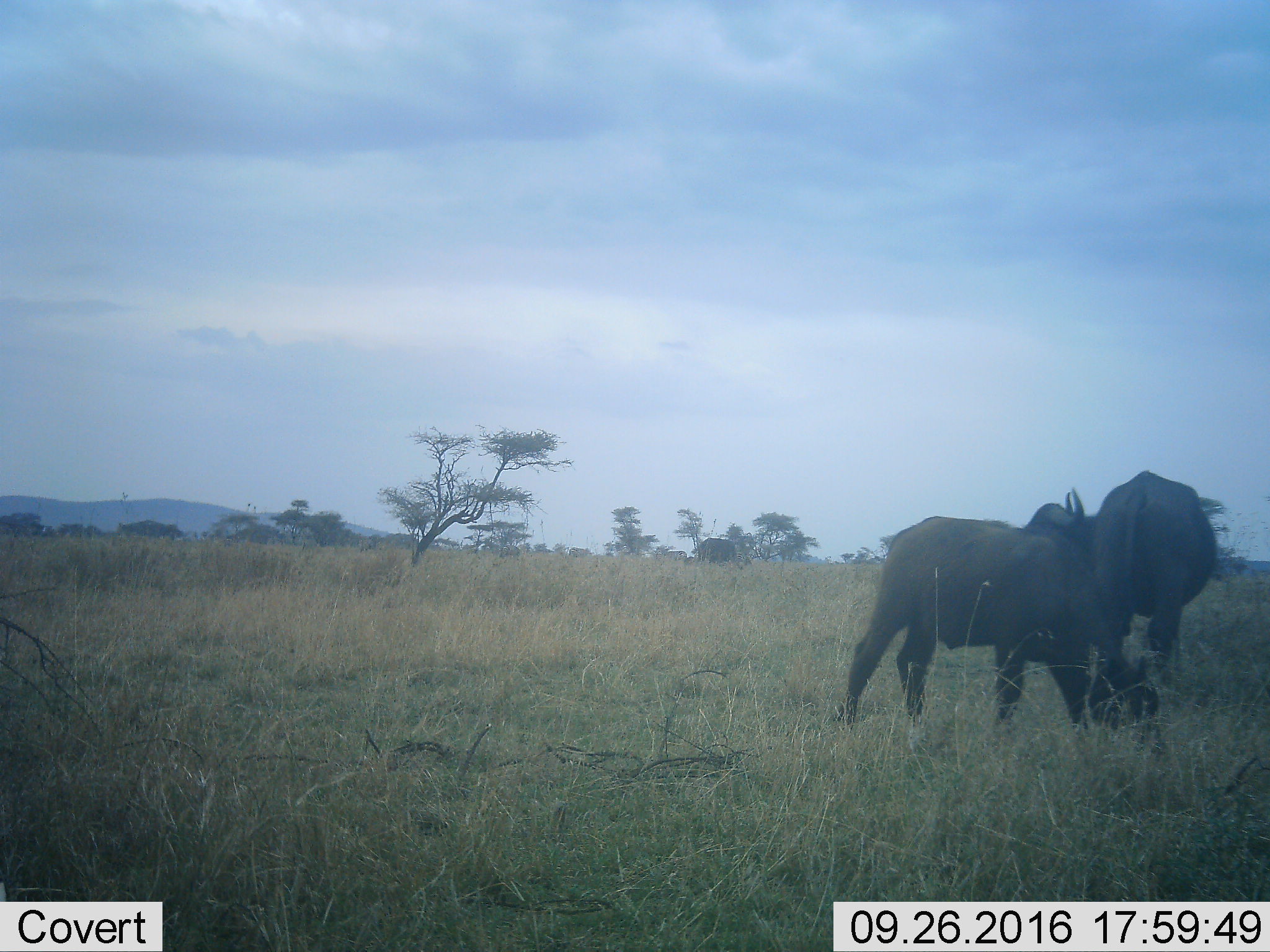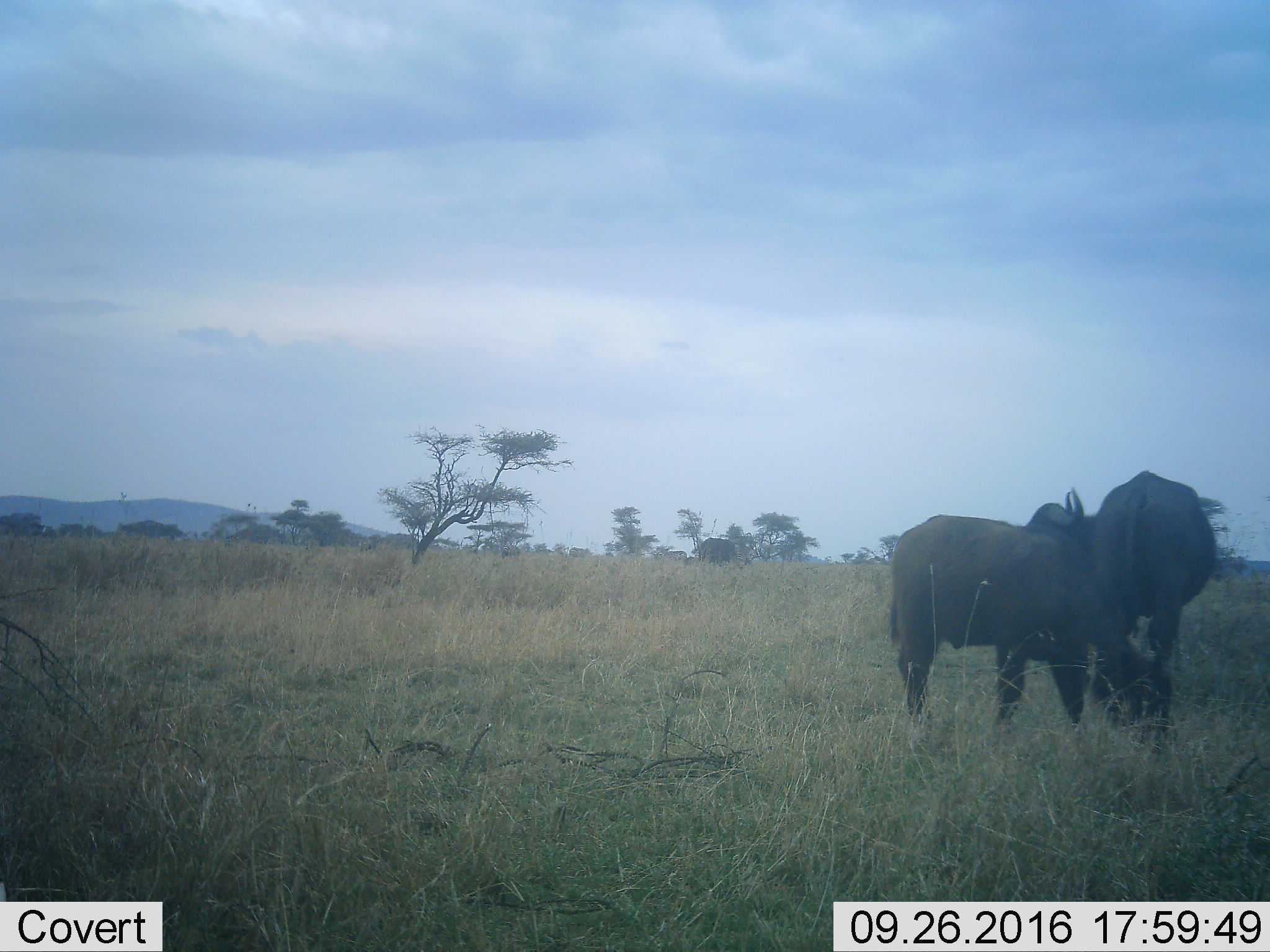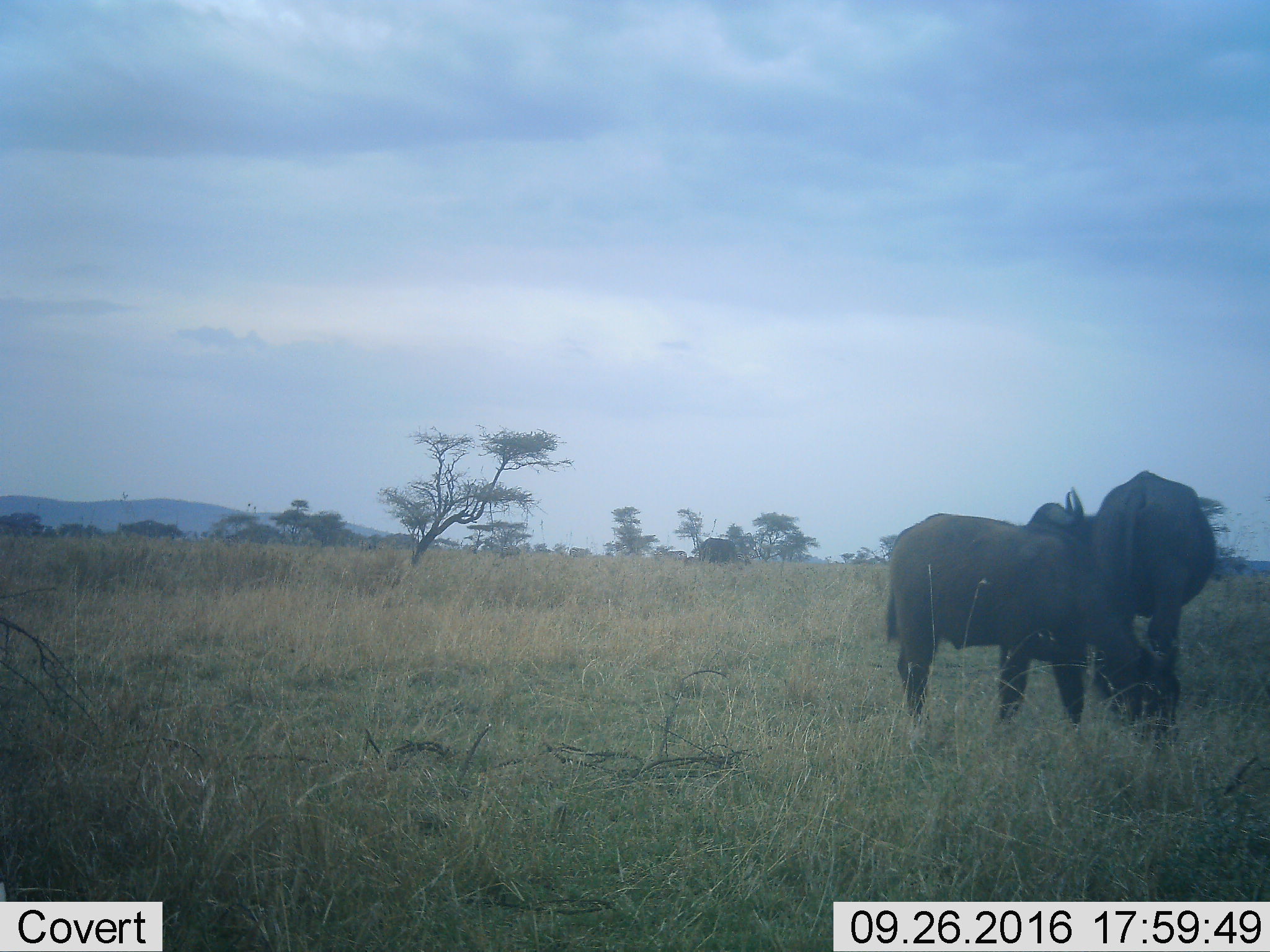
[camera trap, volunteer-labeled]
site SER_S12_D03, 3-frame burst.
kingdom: Animalia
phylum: Chordata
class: Mammalia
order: Artiodactyla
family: Bovidae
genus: Syncerus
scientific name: Syncerus caffer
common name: african buffalo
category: buffalo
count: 2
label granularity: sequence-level